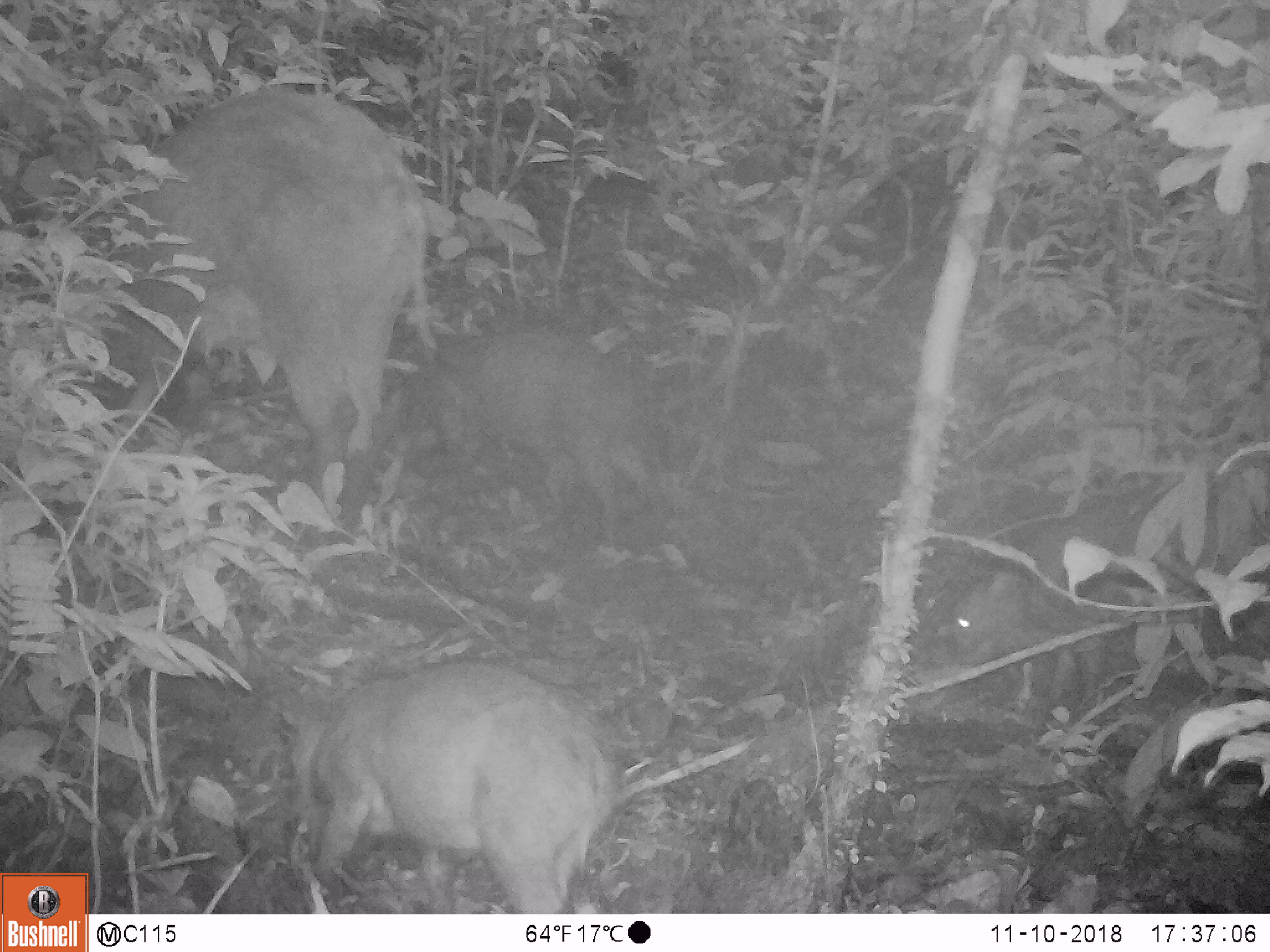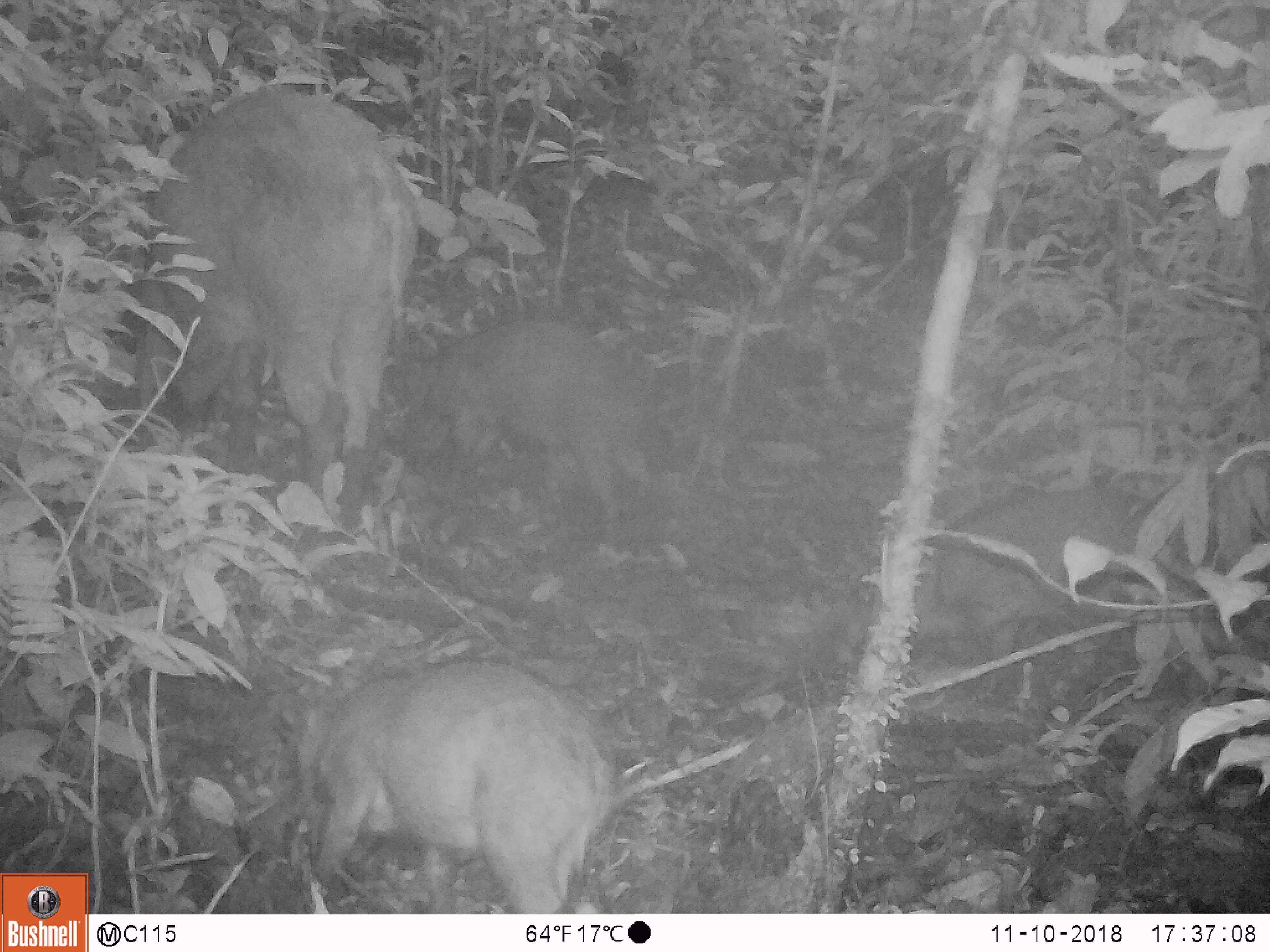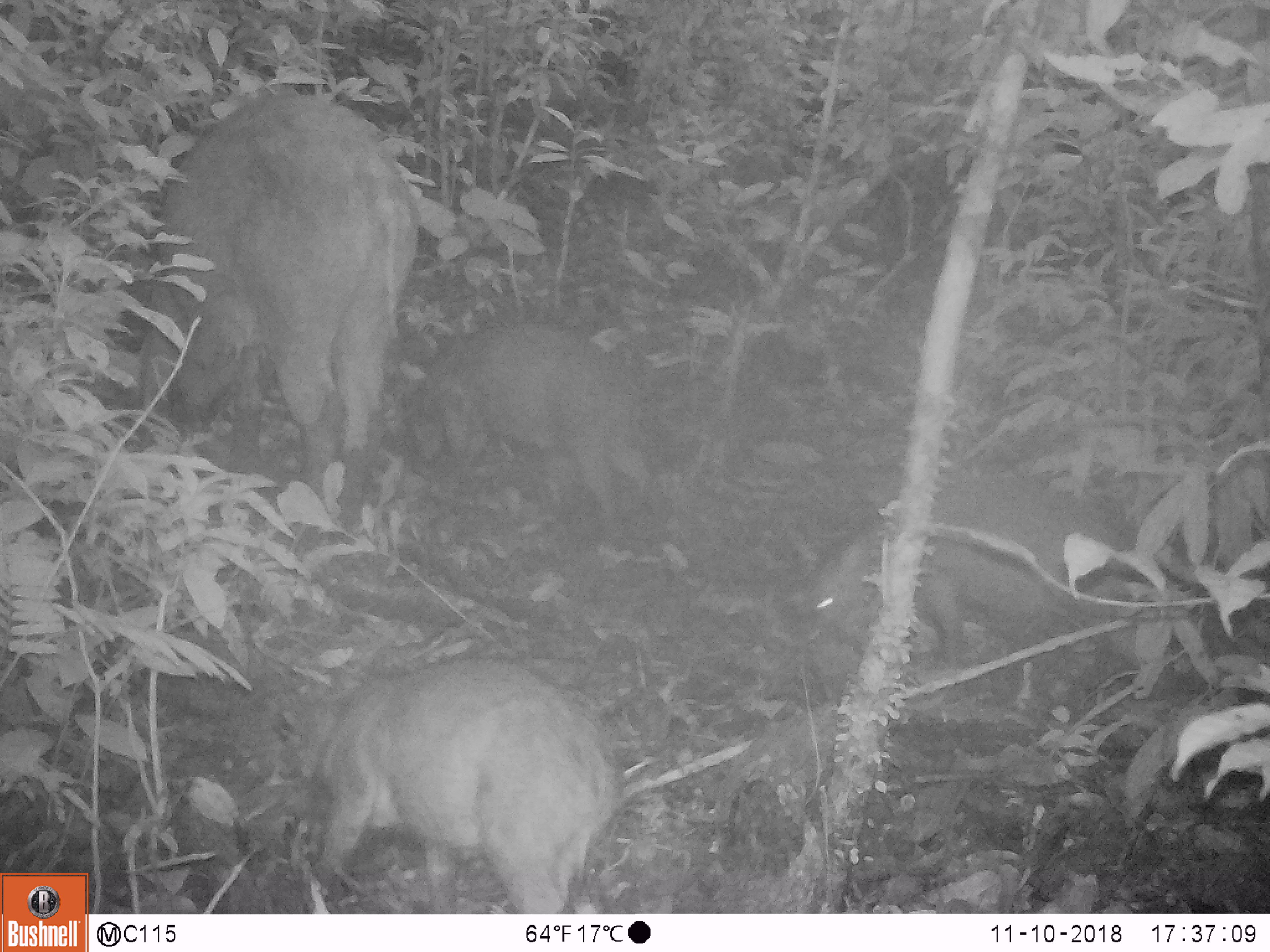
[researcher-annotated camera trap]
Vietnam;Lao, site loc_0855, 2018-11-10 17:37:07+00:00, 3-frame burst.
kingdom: Animalia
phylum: Chordata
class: Mammalia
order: Artiodactyla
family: Suidae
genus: Sus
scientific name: Sus scrofa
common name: eurasian wild pig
Eurasian wild pig (Sus scrofa). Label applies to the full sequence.